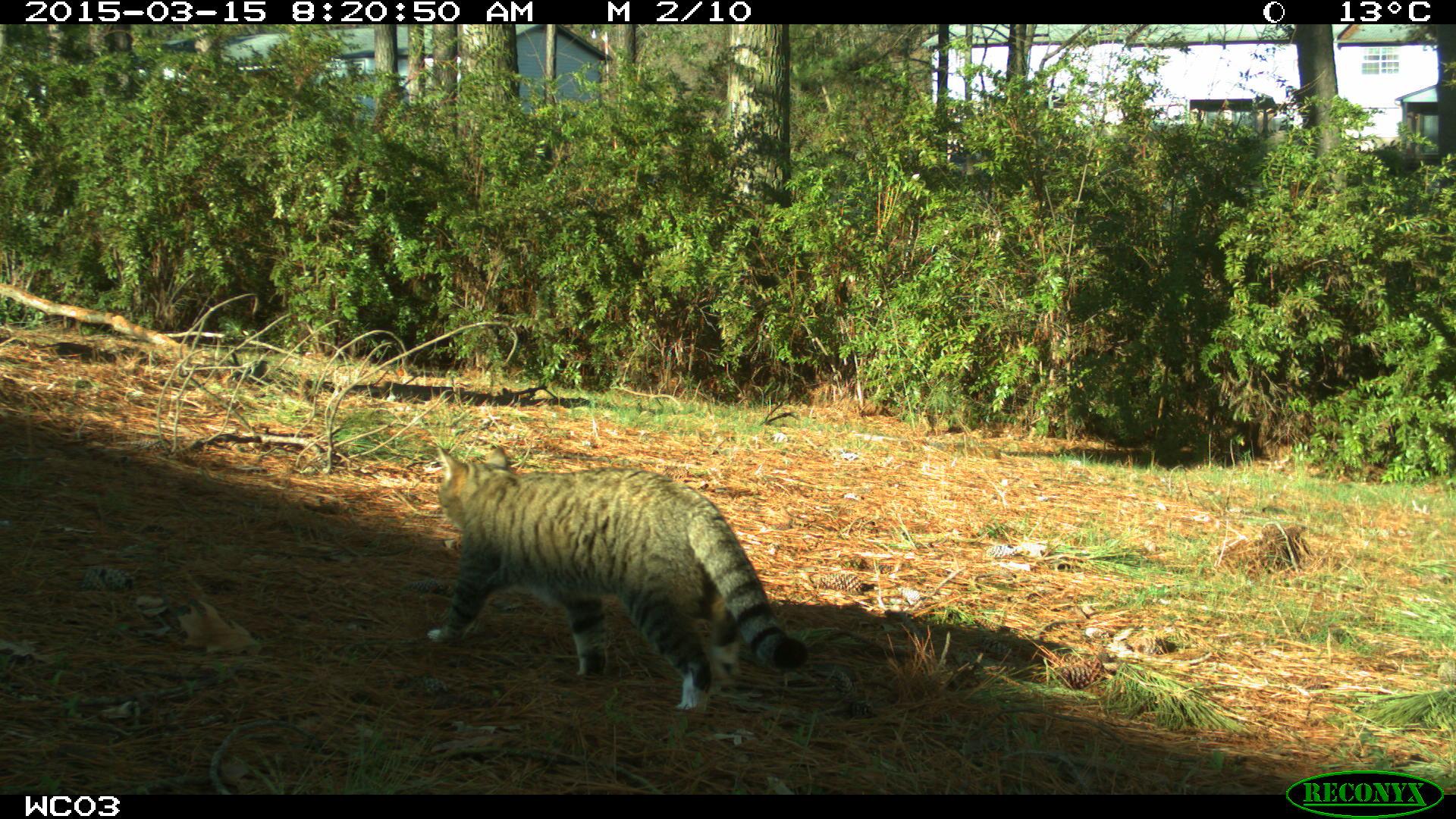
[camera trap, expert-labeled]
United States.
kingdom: Animalia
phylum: Chordata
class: Mammalia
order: Carnivora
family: Felidae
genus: Felis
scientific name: Felis catus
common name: domestic cat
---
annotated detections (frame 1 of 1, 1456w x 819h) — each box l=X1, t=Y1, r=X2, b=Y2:
Domestic Cat: l=413, t=446, r=804, b=730